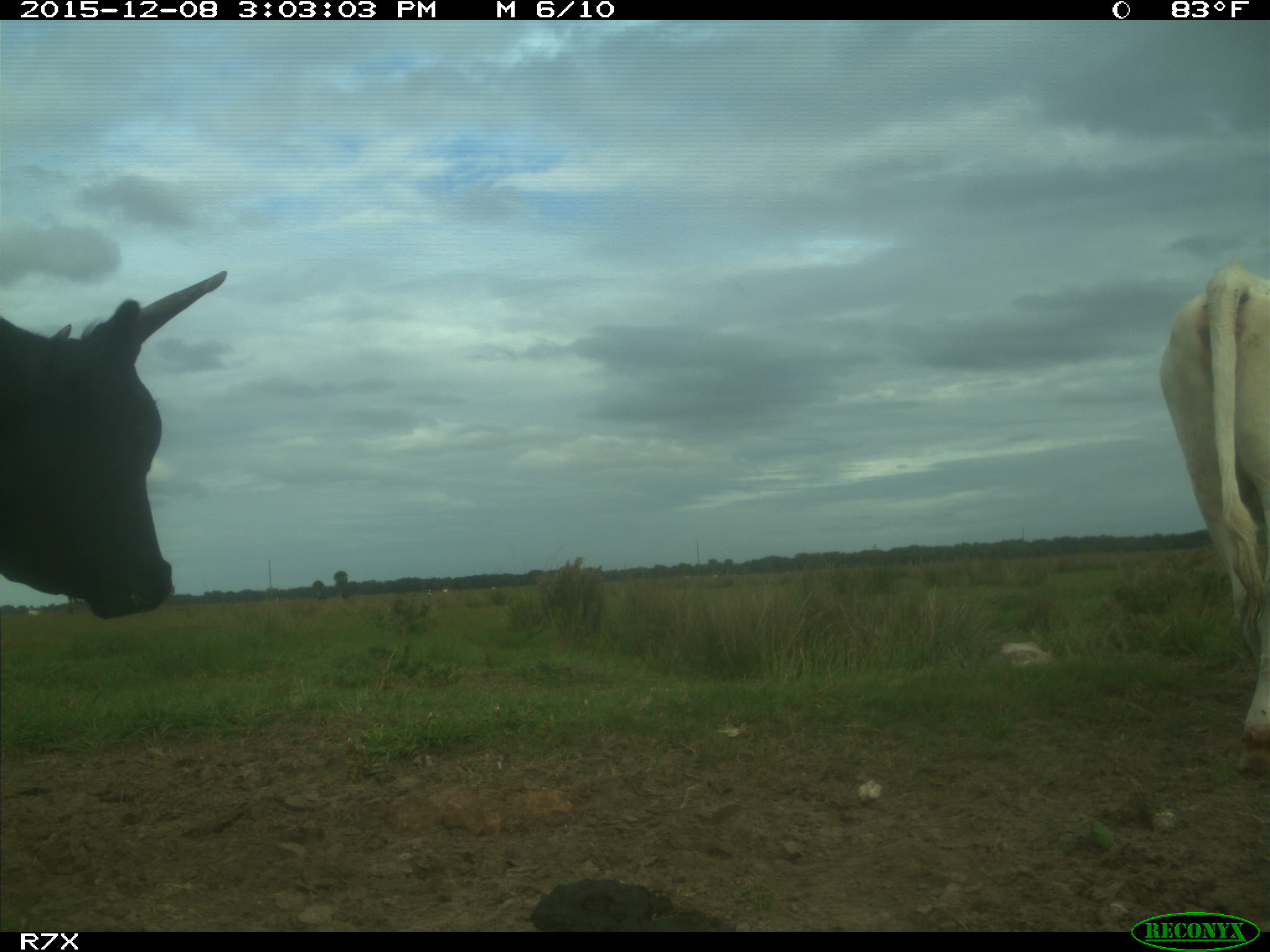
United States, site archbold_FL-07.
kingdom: Animalia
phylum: Chordata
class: Mammalia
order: Artiodactyla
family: Bovidae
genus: Bos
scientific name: Bos taurus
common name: domestic cow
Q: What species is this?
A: Bos taurus (domestic cow).